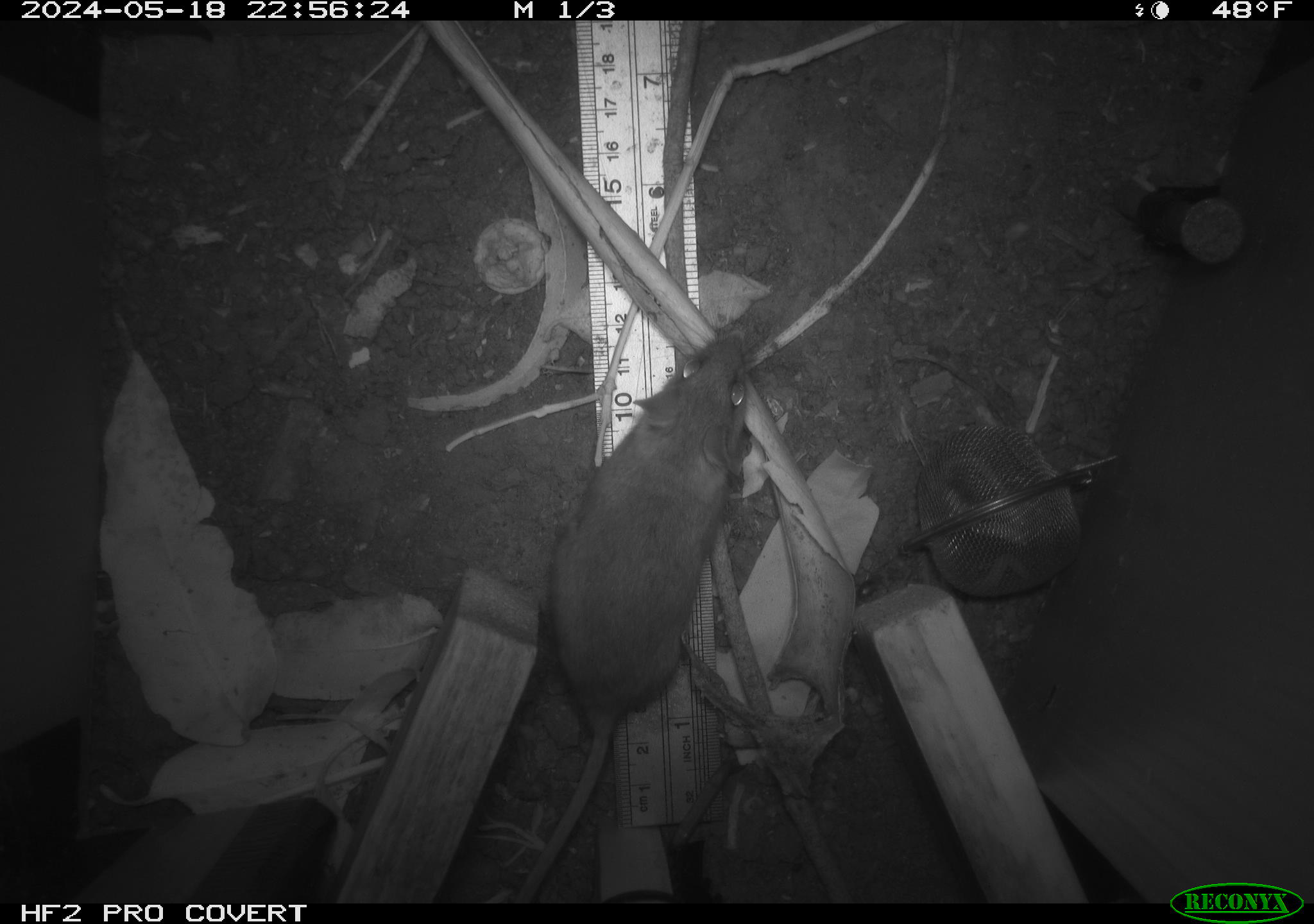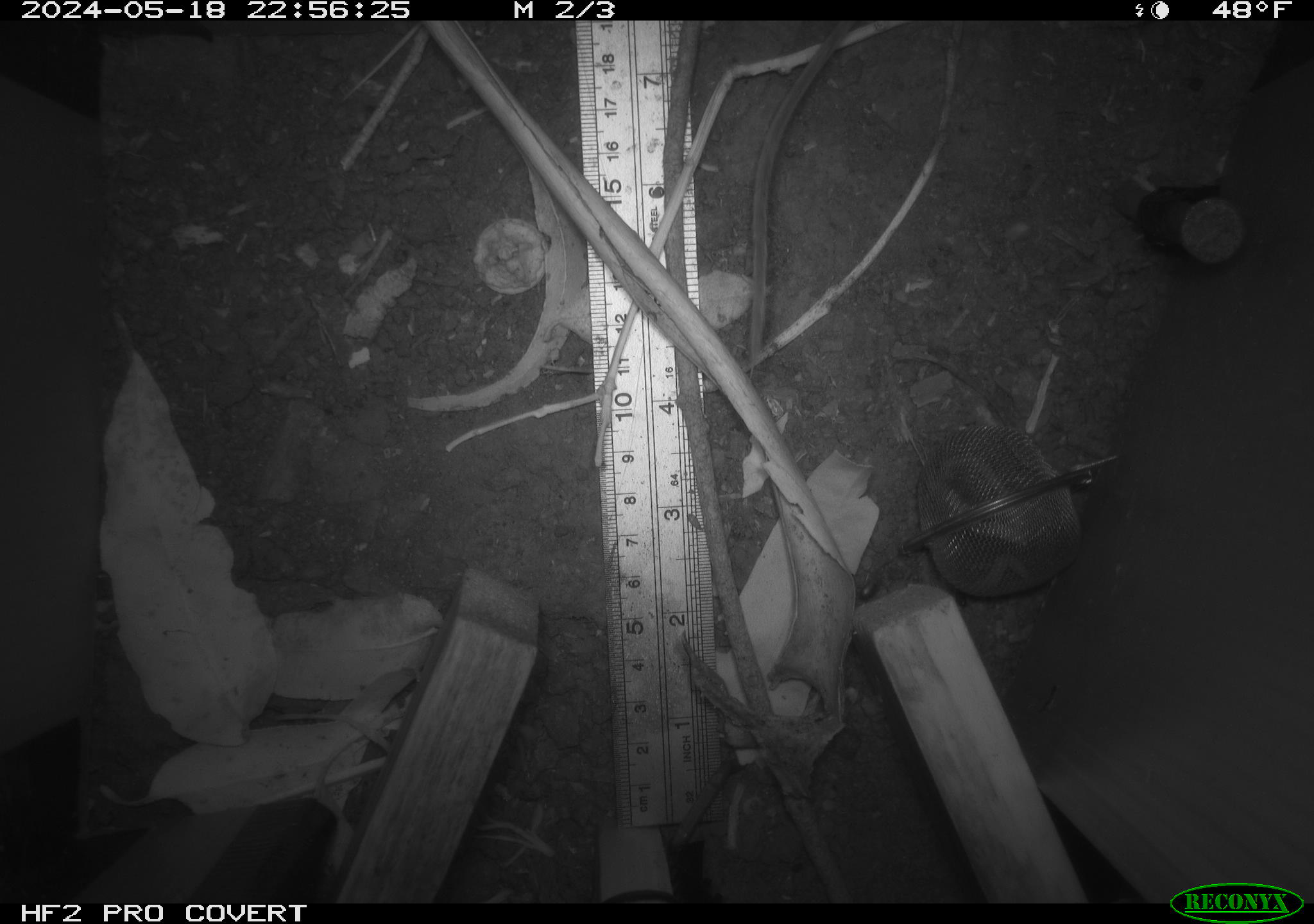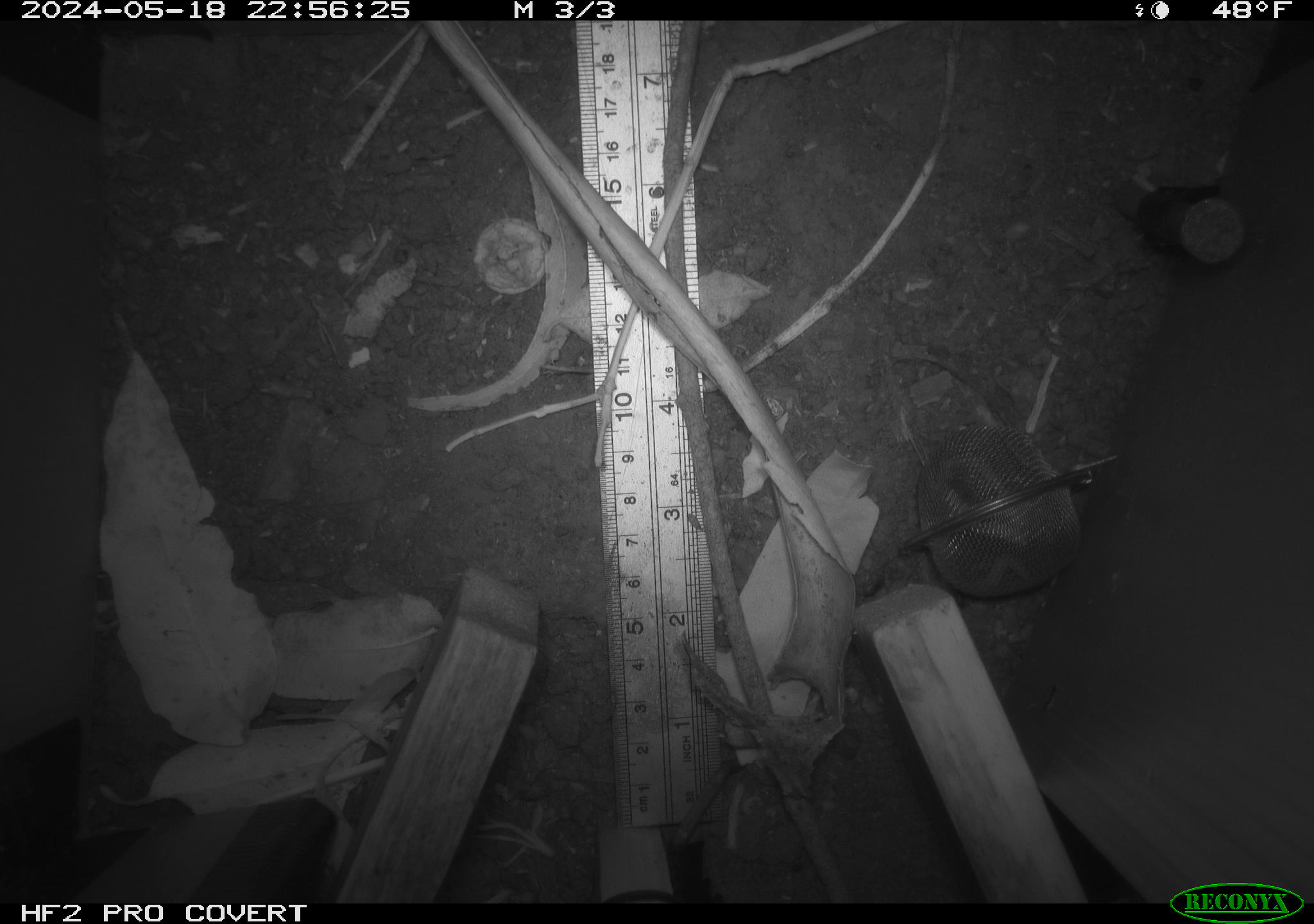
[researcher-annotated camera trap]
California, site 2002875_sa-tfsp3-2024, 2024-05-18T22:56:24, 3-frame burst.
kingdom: Animalia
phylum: Chordata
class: Mammalia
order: Rodentia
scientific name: Rodentia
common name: rodent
Rodent (Rodentia).